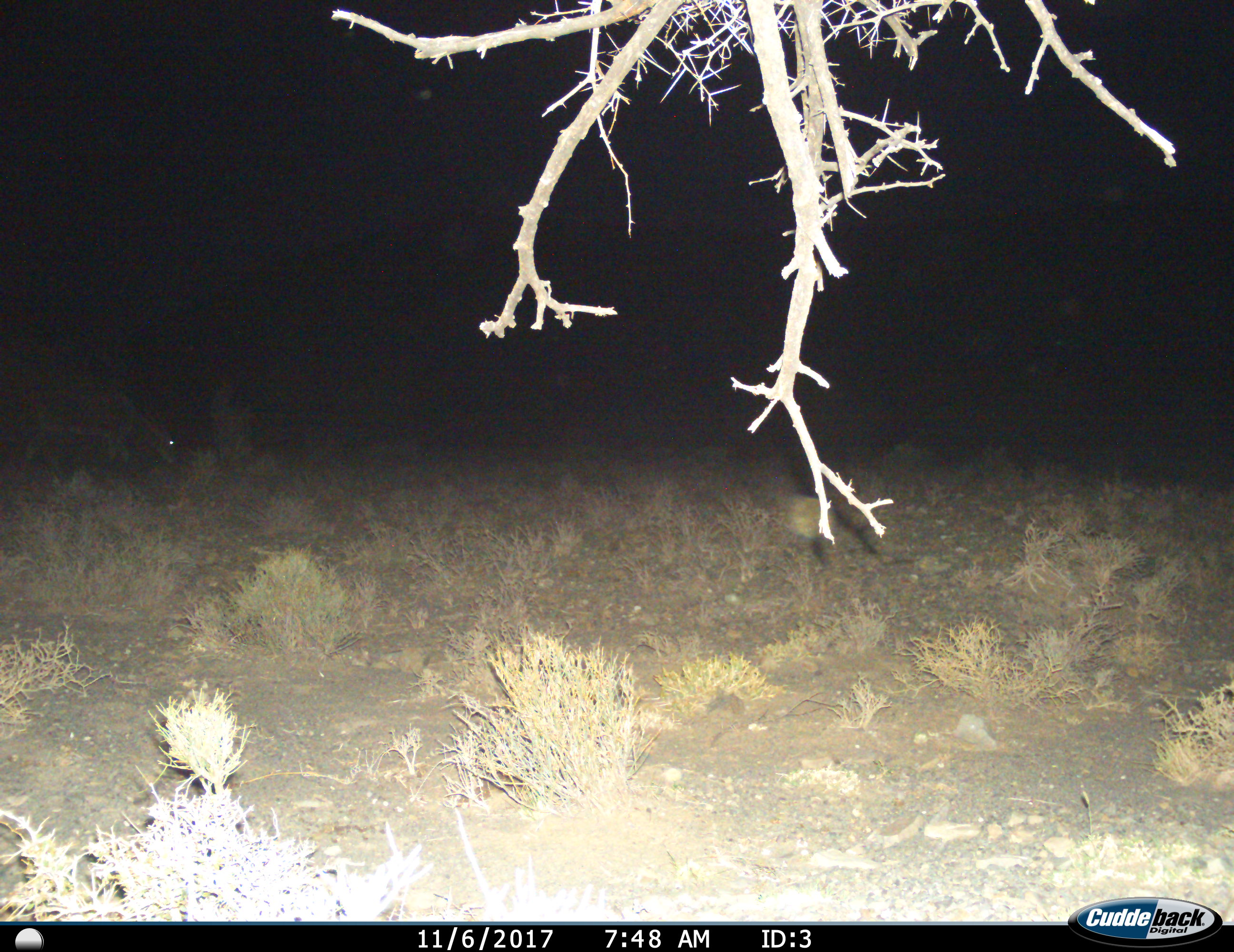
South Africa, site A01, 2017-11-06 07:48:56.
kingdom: Animalia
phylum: Chordata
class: Mammalia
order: Artiodactyla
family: Bovidae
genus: Tragelaphus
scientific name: Tragelaphus strepsiceros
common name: greater kudu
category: kudu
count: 1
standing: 33%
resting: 0%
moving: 0%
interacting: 0%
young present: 0%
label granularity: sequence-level